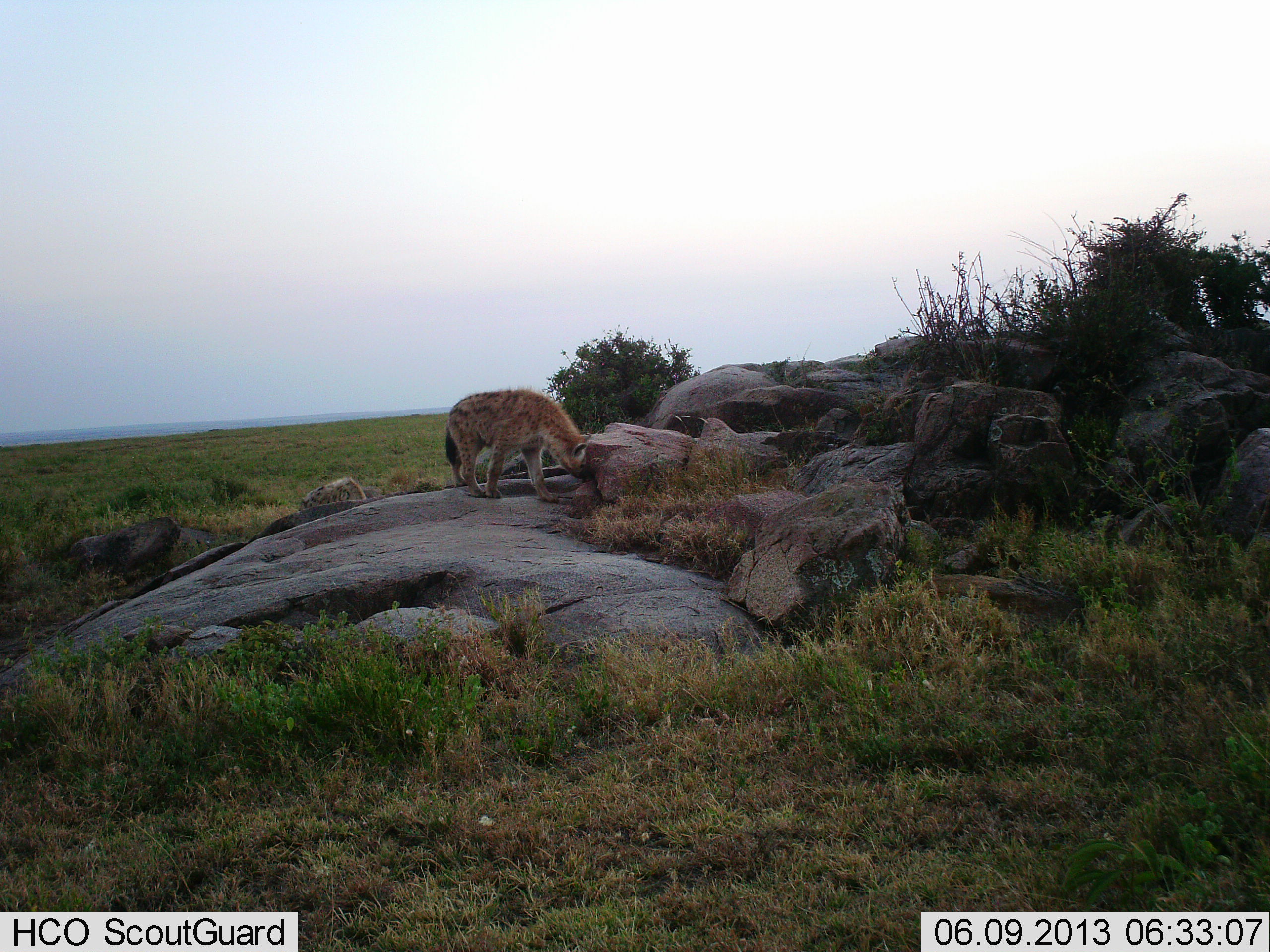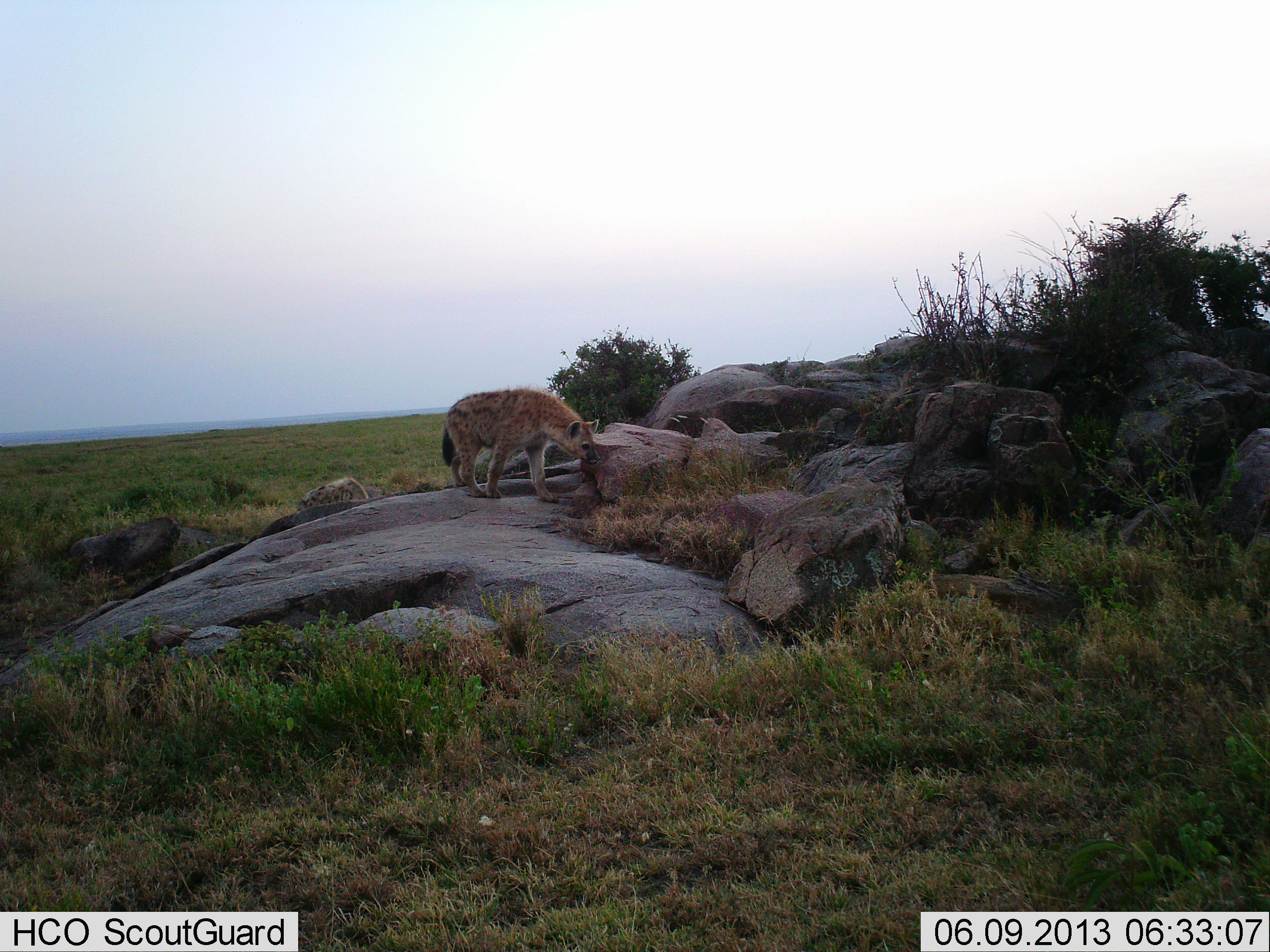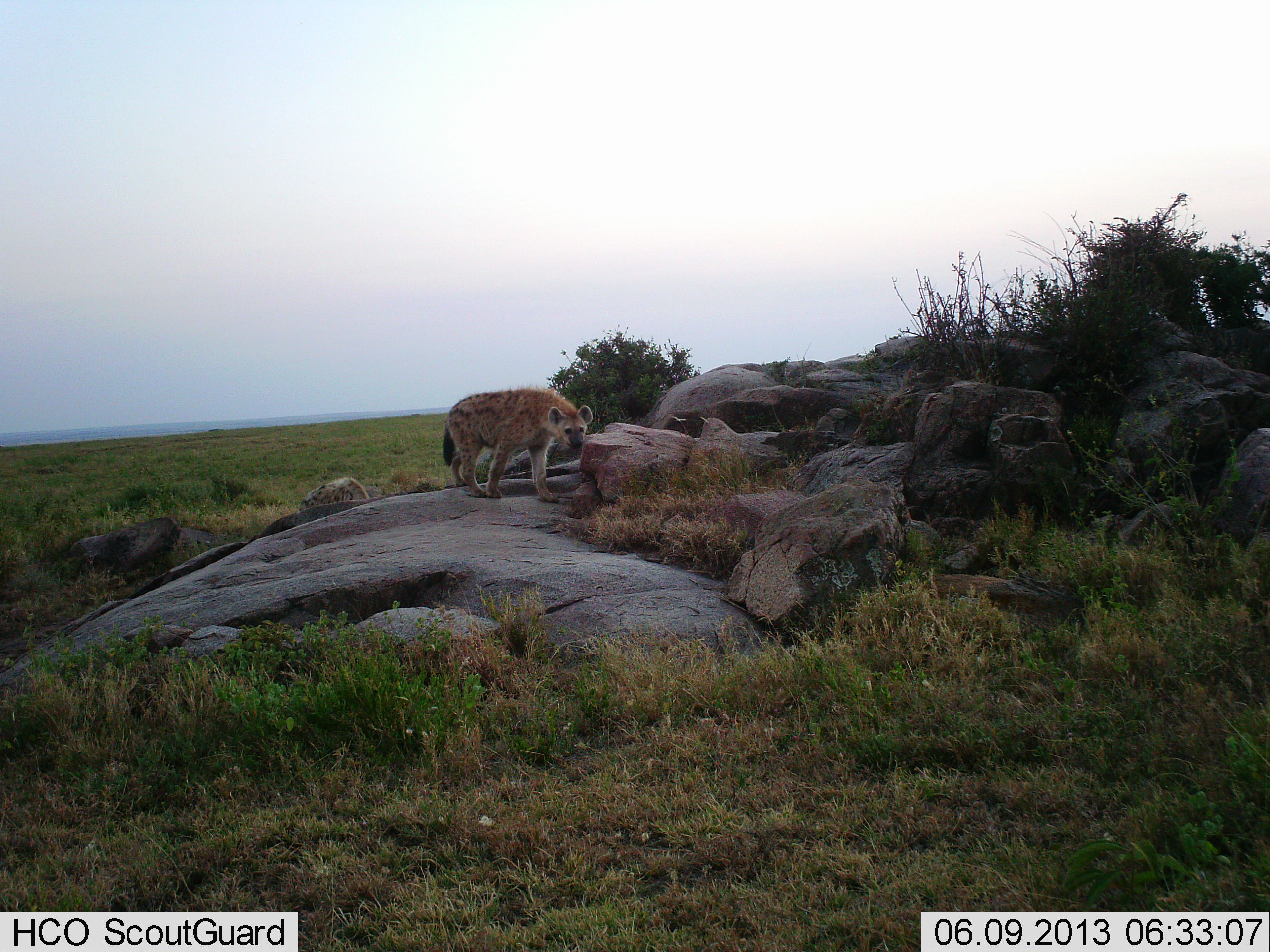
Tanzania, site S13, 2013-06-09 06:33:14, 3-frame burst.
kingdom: Animalia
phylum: Chordata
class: Mammalia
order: Carnivora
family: Hyaenidae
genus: Crocuta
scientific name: Crocuta crocuta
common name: spotted hyena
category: hyenaspotted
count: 2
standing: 62%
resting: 0%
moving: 33%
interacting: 10%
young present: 0%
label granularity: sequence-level